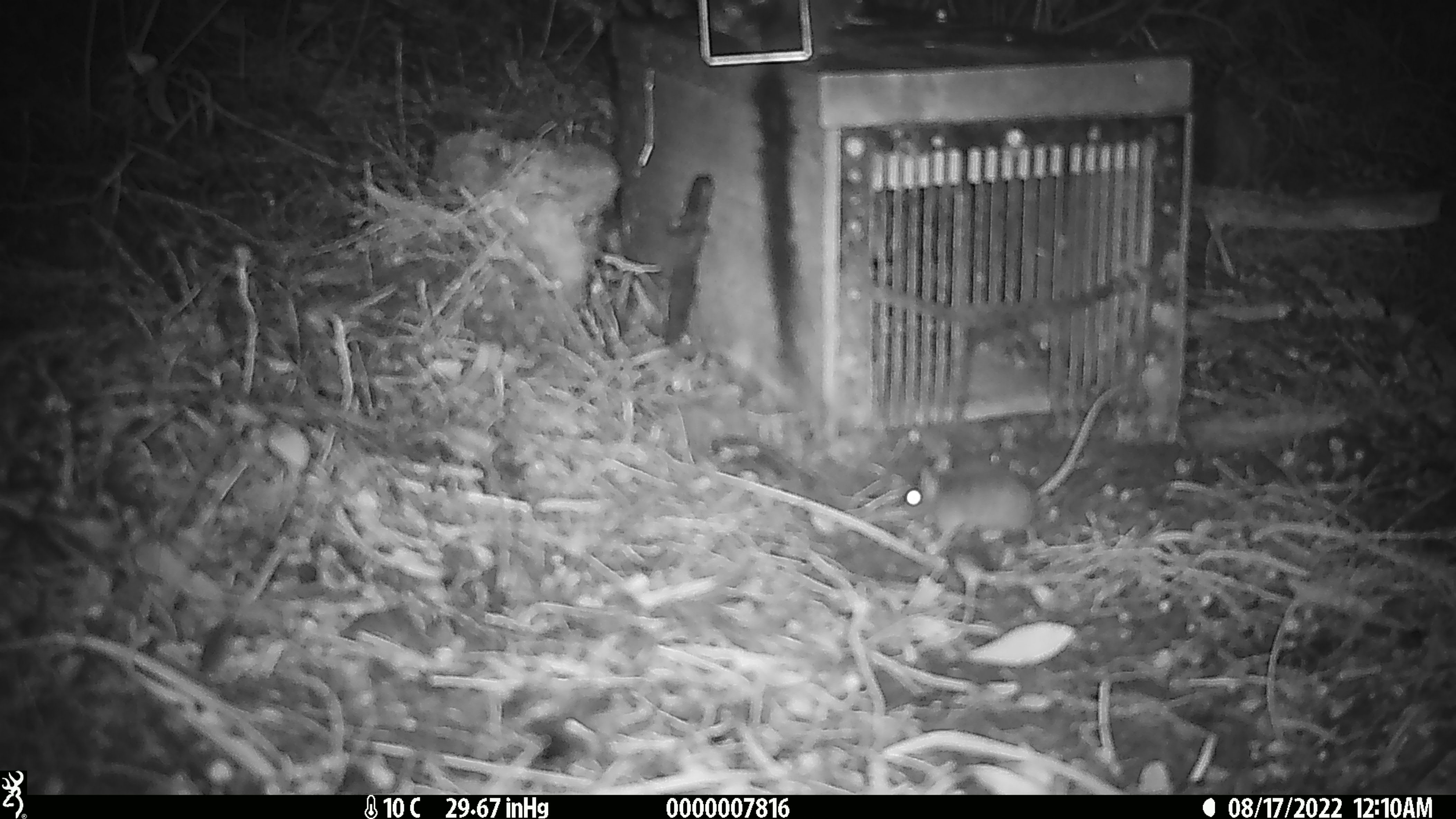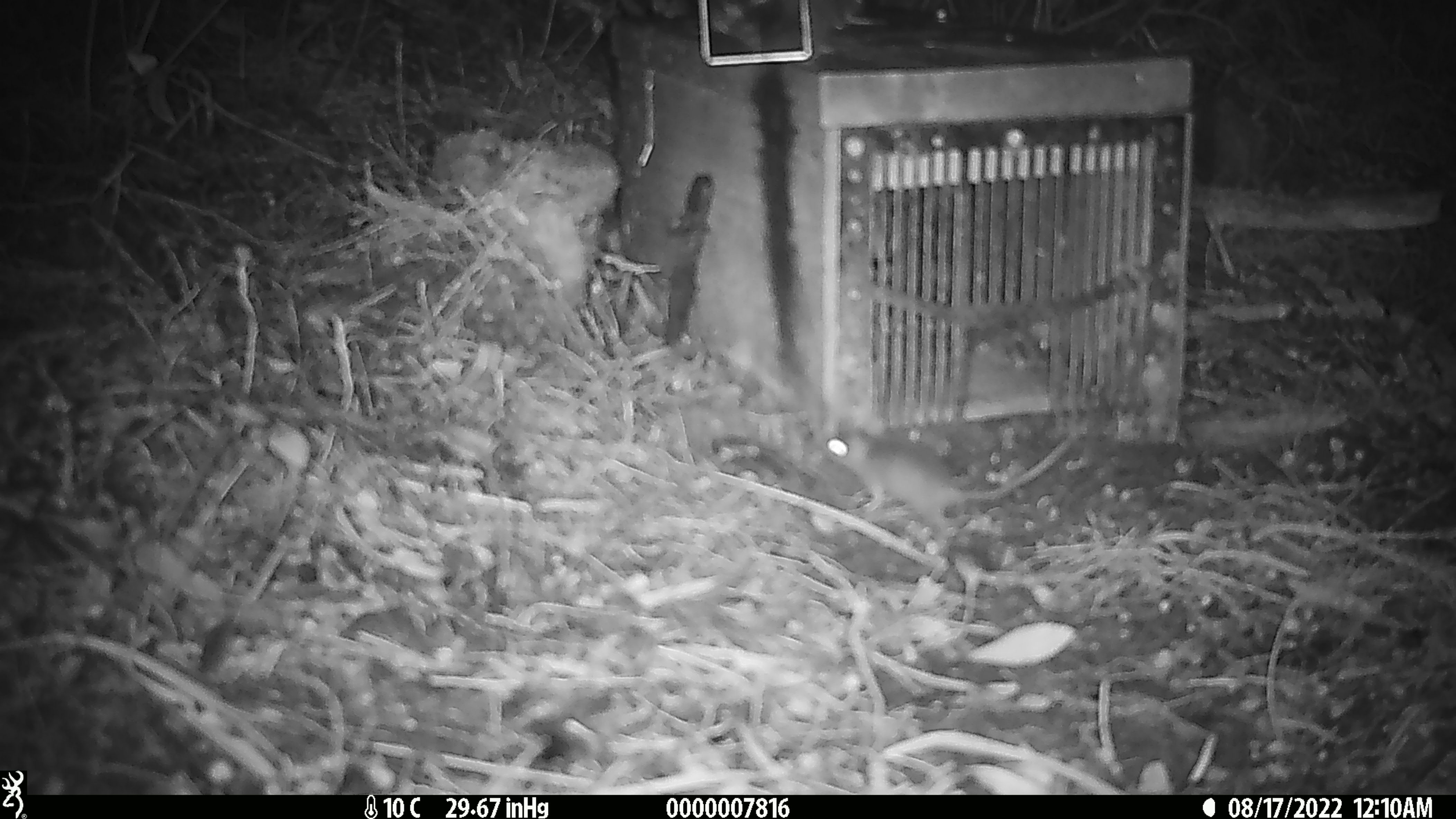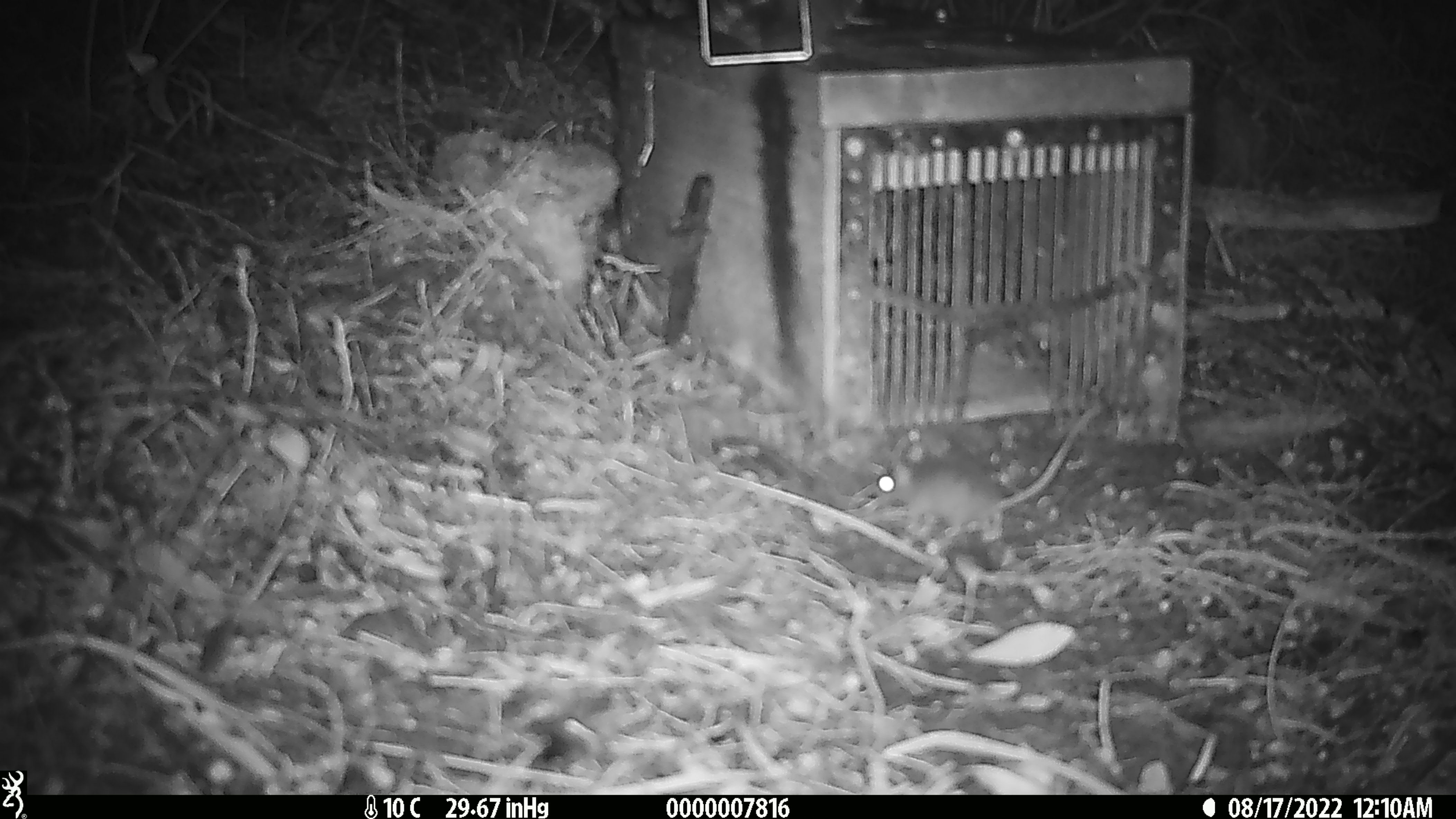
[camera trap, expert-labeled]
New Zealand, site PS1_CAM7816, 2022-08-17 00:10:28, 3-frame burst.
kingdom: Animalia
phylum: Chordata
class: Mammalia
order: Rodentia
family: Muridae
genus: Mus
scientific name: Mus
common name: mouse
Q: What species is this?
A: Mouse (Mus).